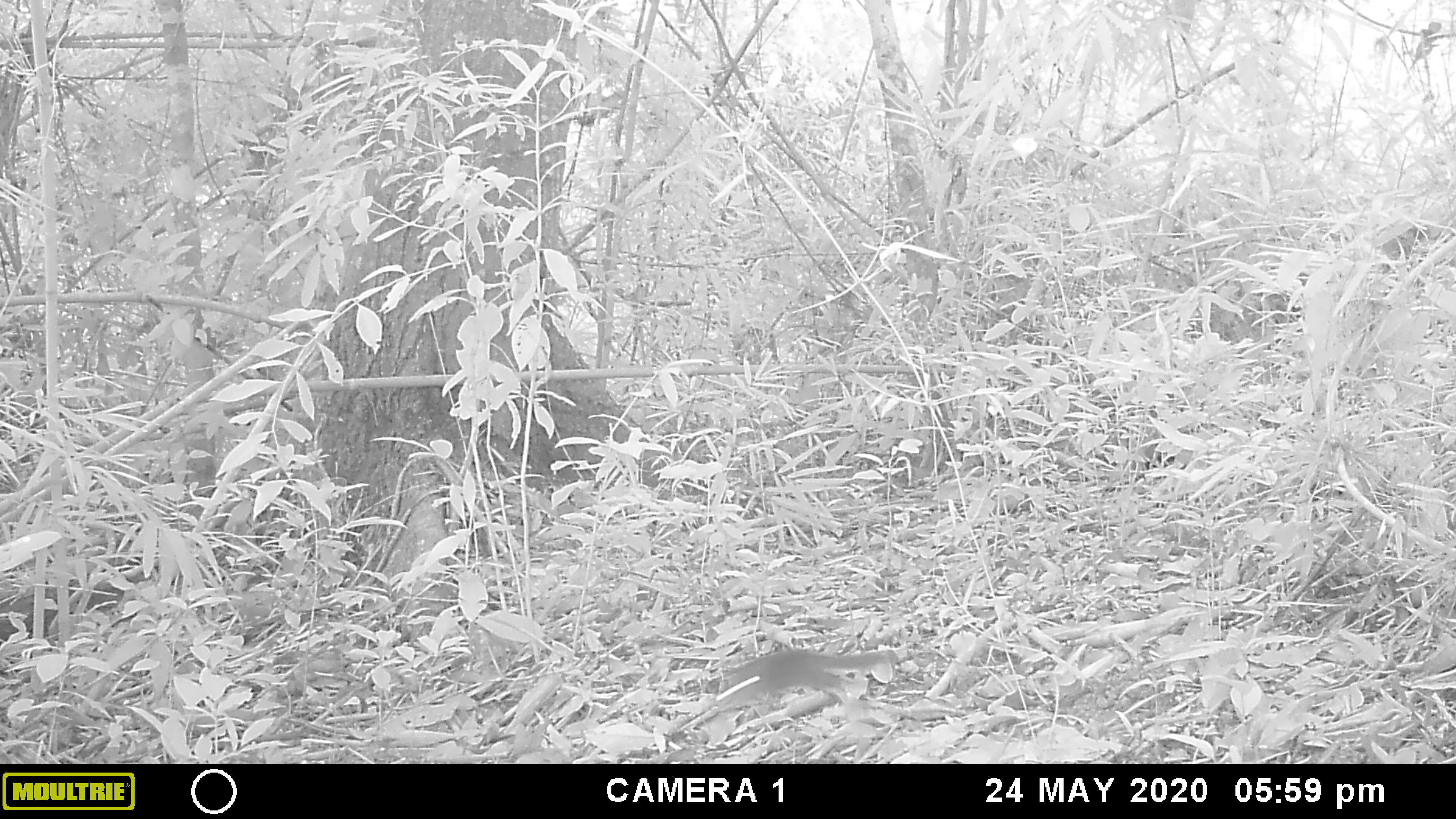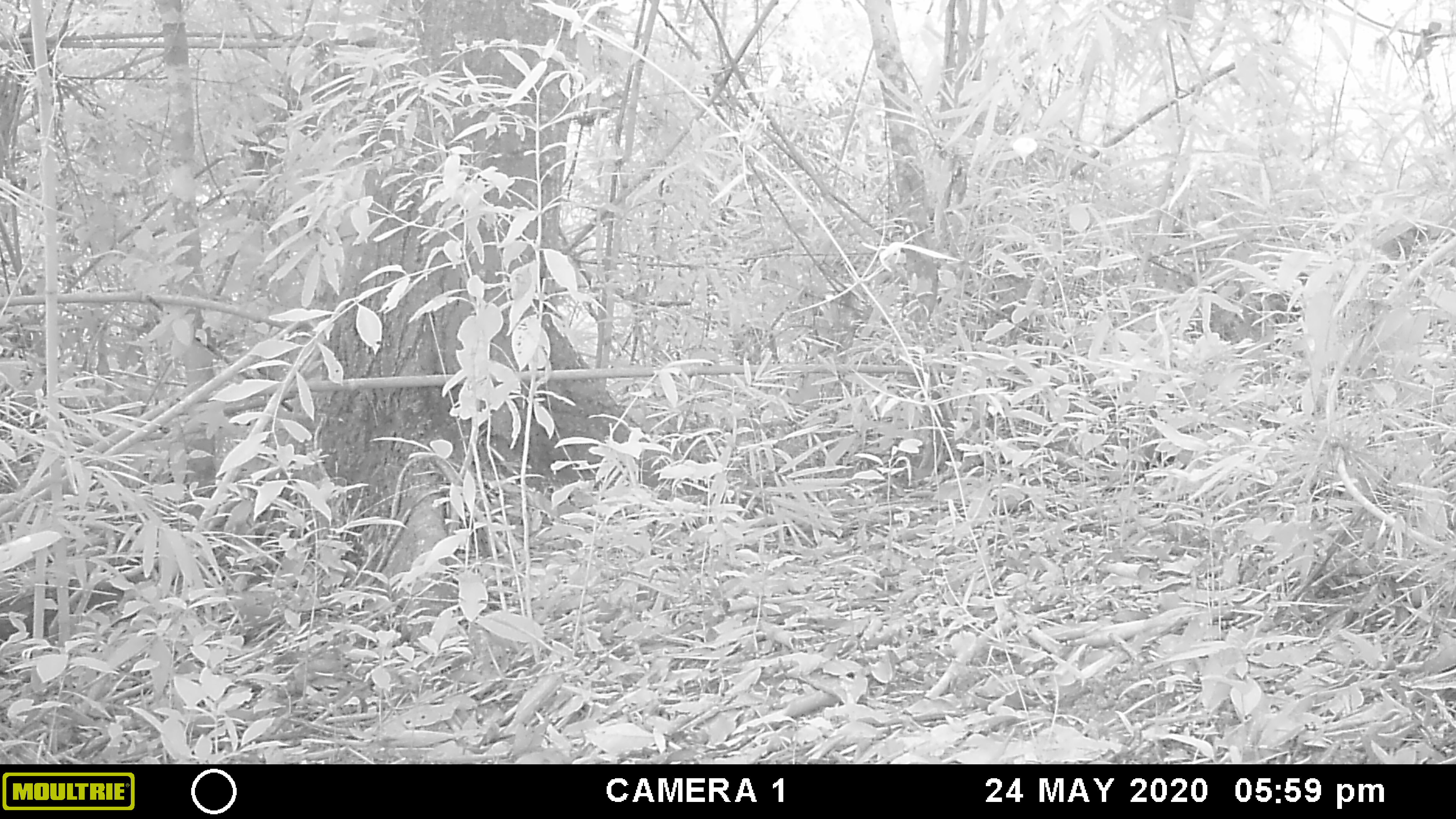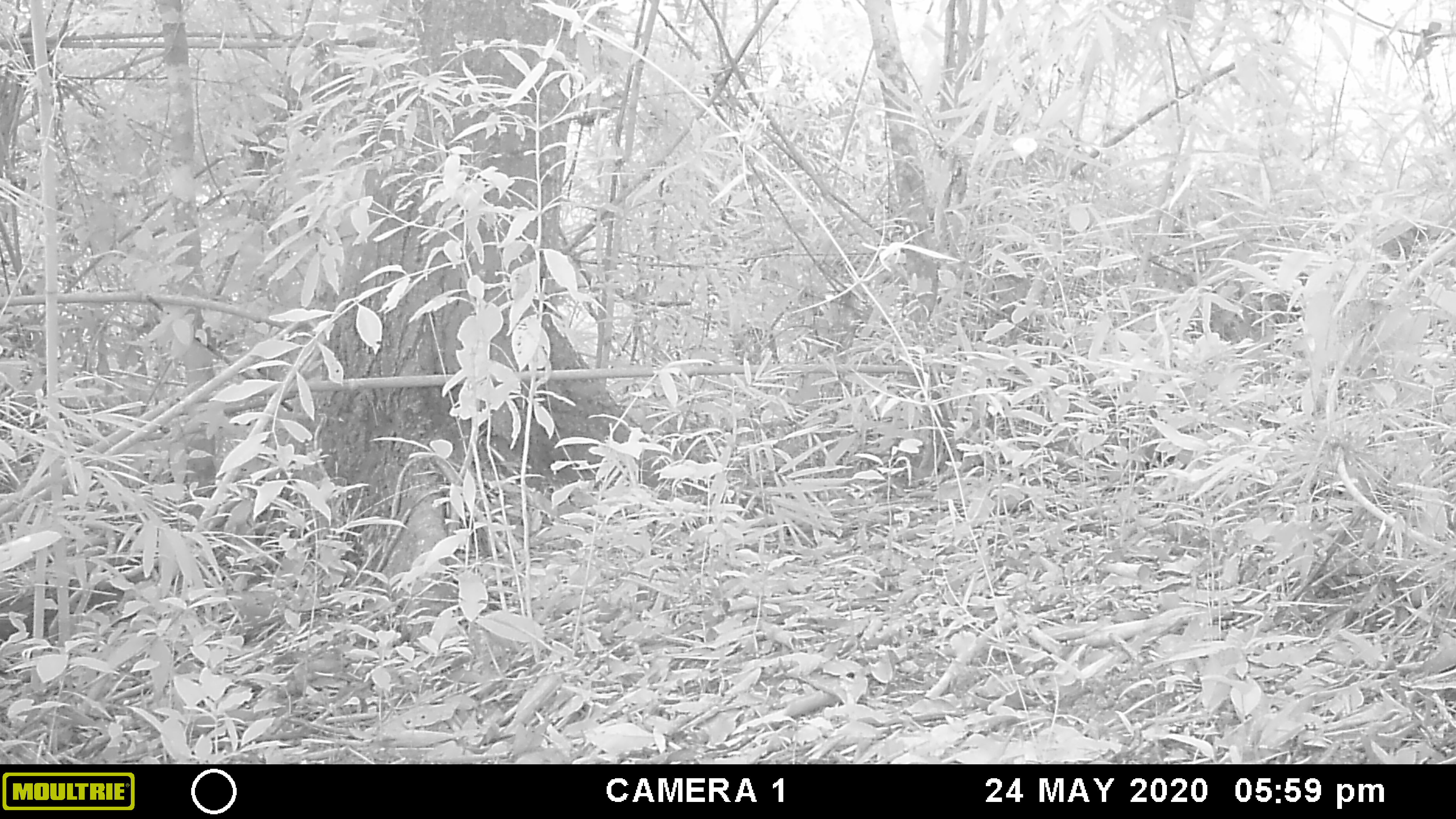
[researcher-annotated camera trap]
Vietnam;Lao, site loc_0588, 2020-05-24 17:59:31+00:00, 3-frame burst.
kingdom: Animalia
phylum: Chordata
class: Mammalia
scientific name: Mammalia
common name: mammal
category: unidentified small mammal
Unidentified small mammal (mammal) (Mammalia). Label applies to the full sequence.